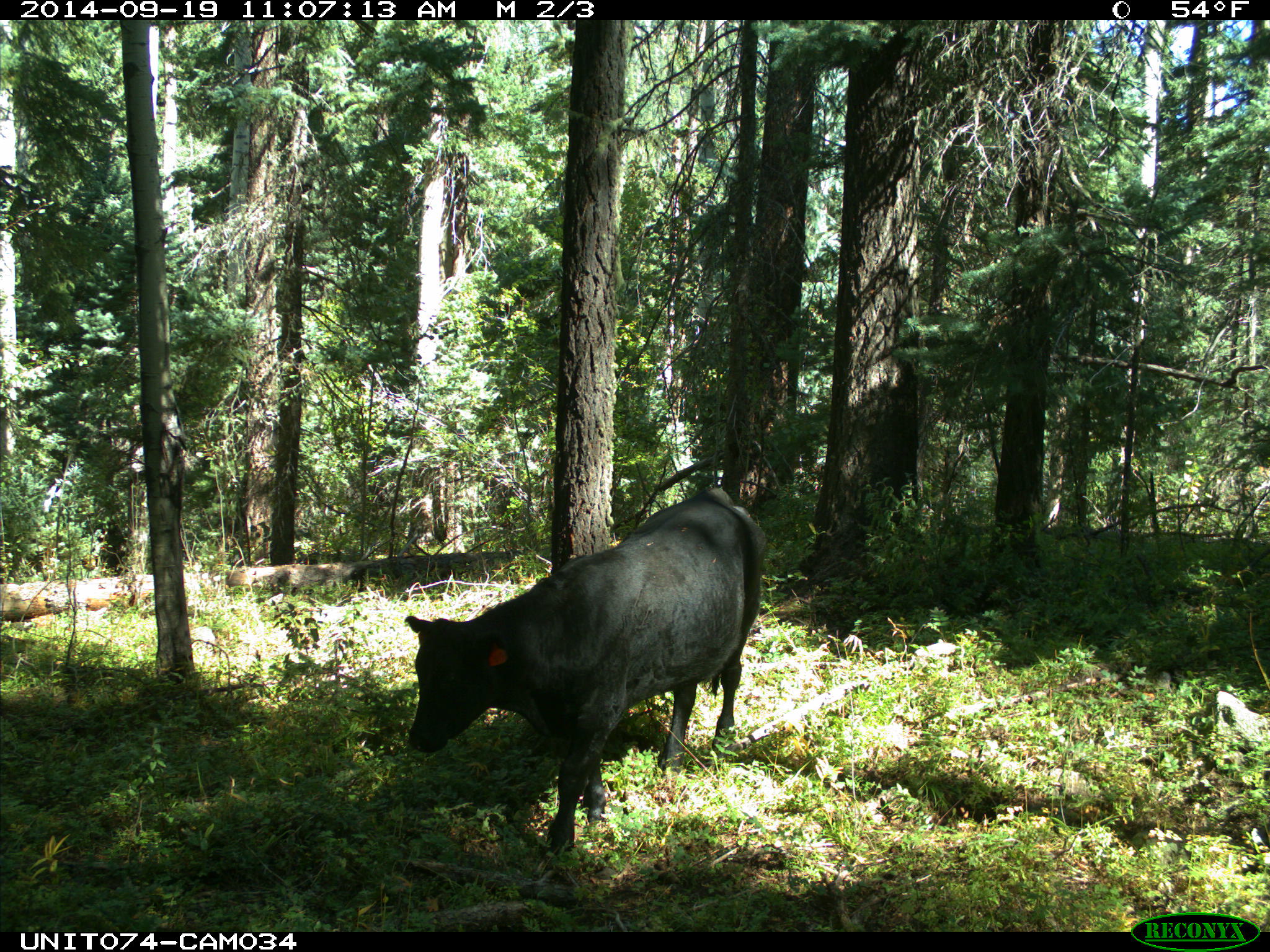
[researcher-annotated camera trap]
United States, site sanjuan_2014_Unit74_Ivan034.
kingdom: Animalia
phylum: Chordata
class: Mammalia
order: Artiodactyla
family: Bovidae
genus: Bos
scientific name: Bos taurus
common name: domestic cow